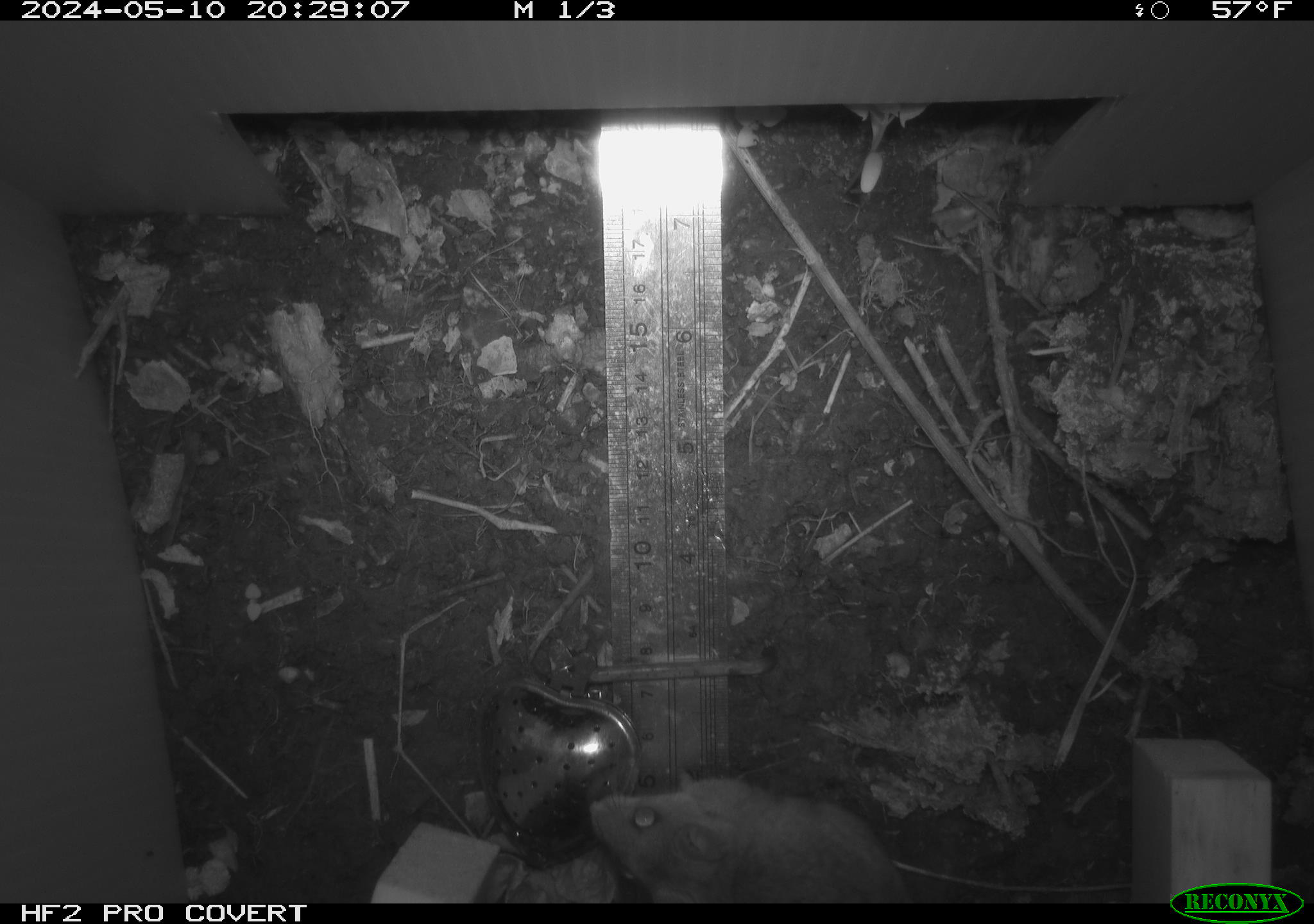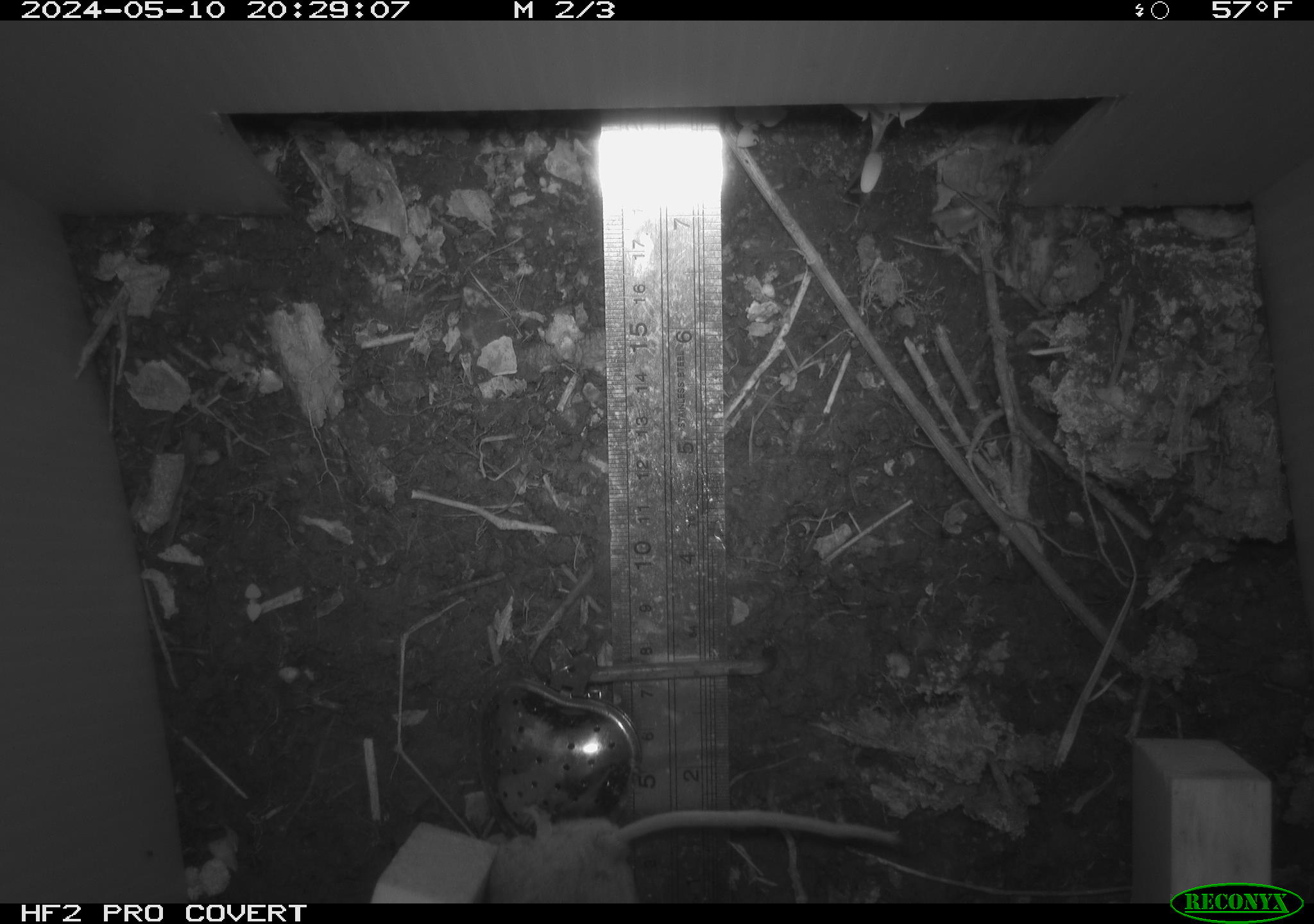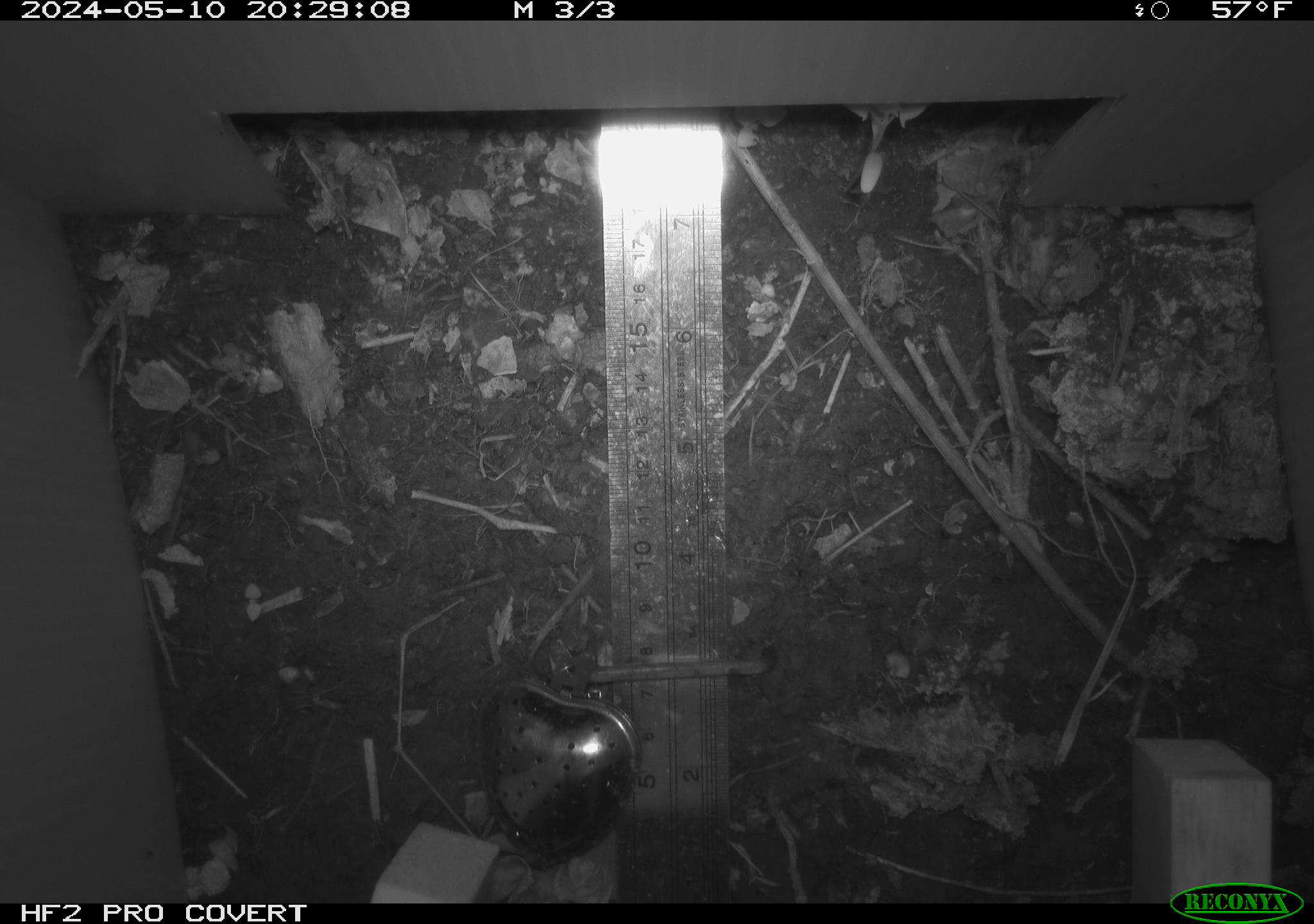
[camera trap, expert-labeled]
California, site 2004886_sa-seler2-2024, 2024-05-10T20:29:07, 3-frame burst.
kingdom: Animalia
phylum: Chordata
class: Mammalia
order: Rodentia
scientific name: Rodentia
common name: mouse species